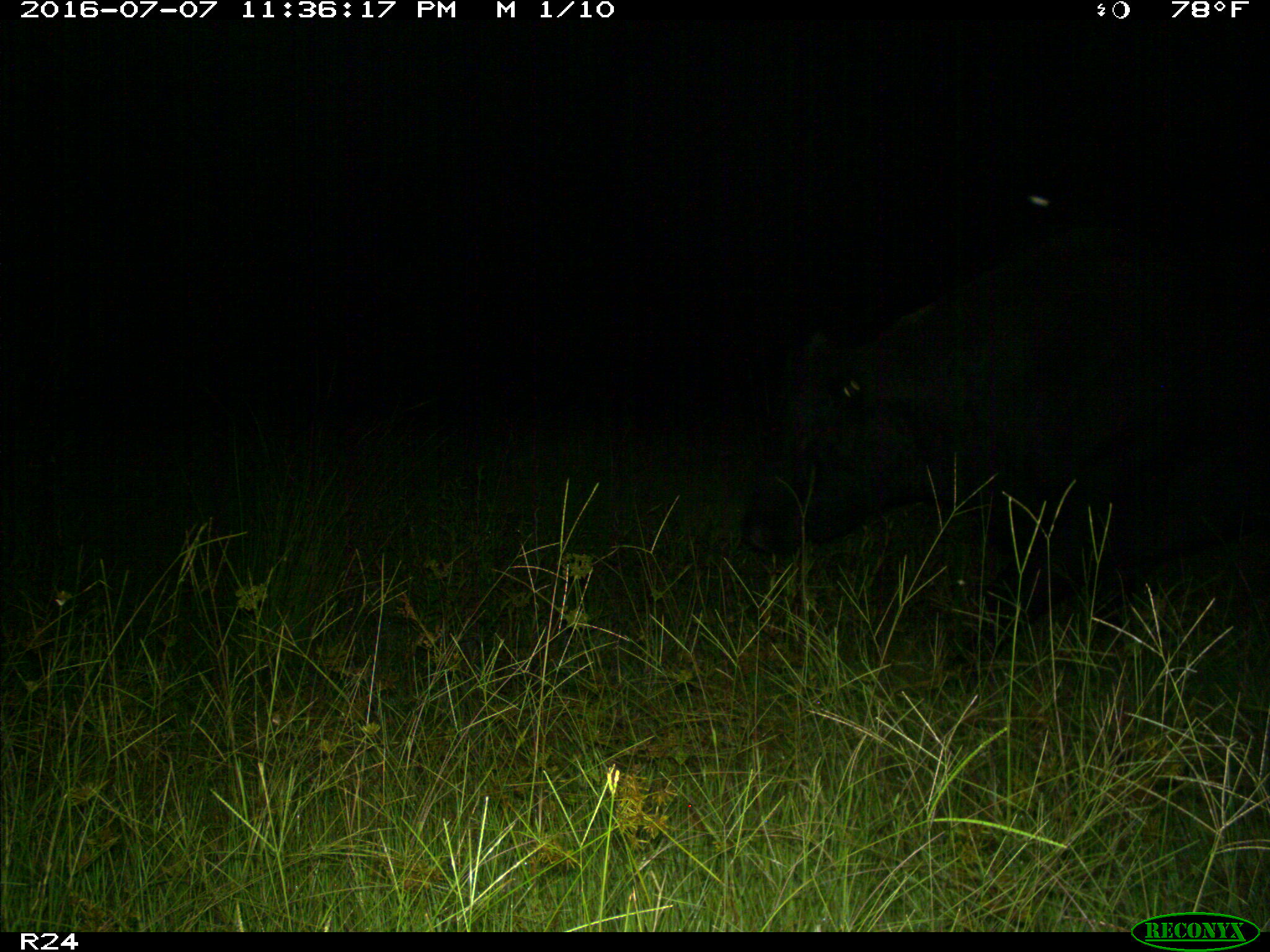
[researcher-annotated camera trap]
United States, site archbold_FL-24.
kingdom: Animalia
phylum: Chordata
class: Mammalia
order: Artiodactyla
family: Bovidae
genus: Bos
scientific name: Bos taurus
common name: domestic cow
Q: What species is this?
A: Bos taurus (domestic cow).